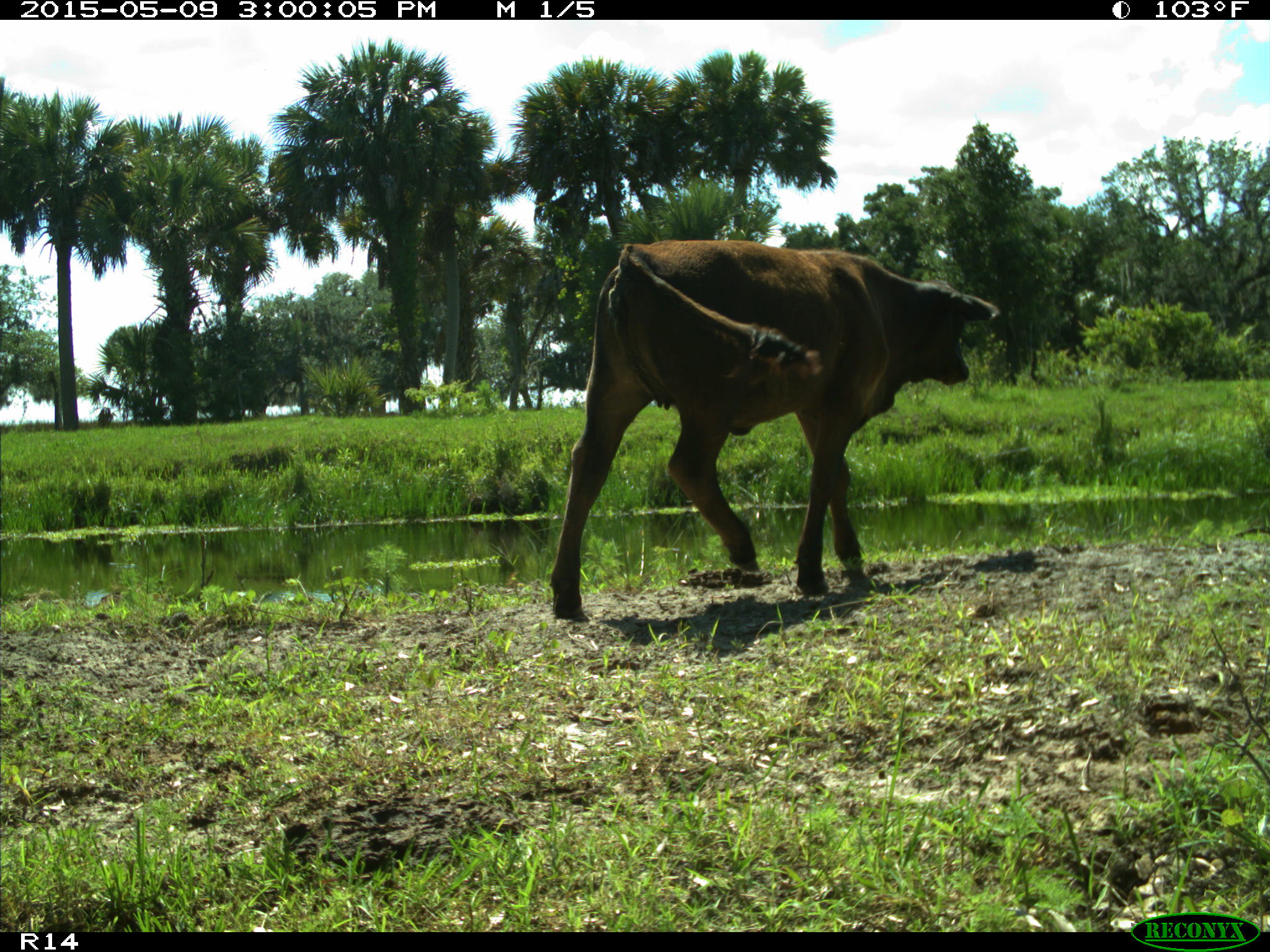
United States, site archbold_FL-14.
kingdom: Animalia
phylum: Chordata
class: Mammalia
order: Artiodactyla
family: Bovidae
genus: Bos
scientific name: Bos taurus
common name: domestic cow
Bos taurus (domestic cow).